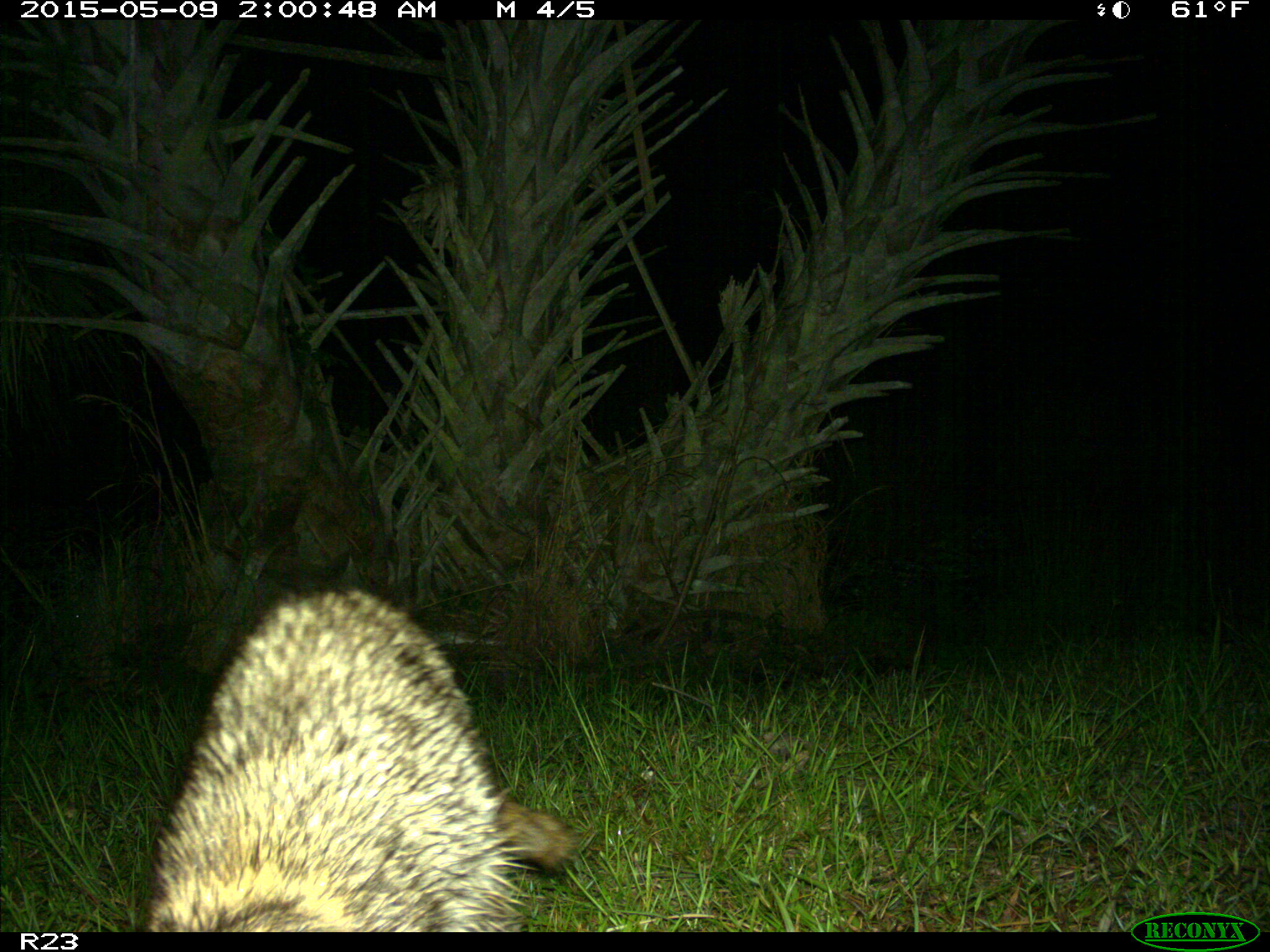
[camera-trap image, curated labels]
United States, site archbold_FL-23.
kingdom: Animalia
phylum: Chordata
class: Mammalia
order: Artiodactyla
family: Bovidae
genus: Bos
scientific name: Bos taurus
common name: domestic cow